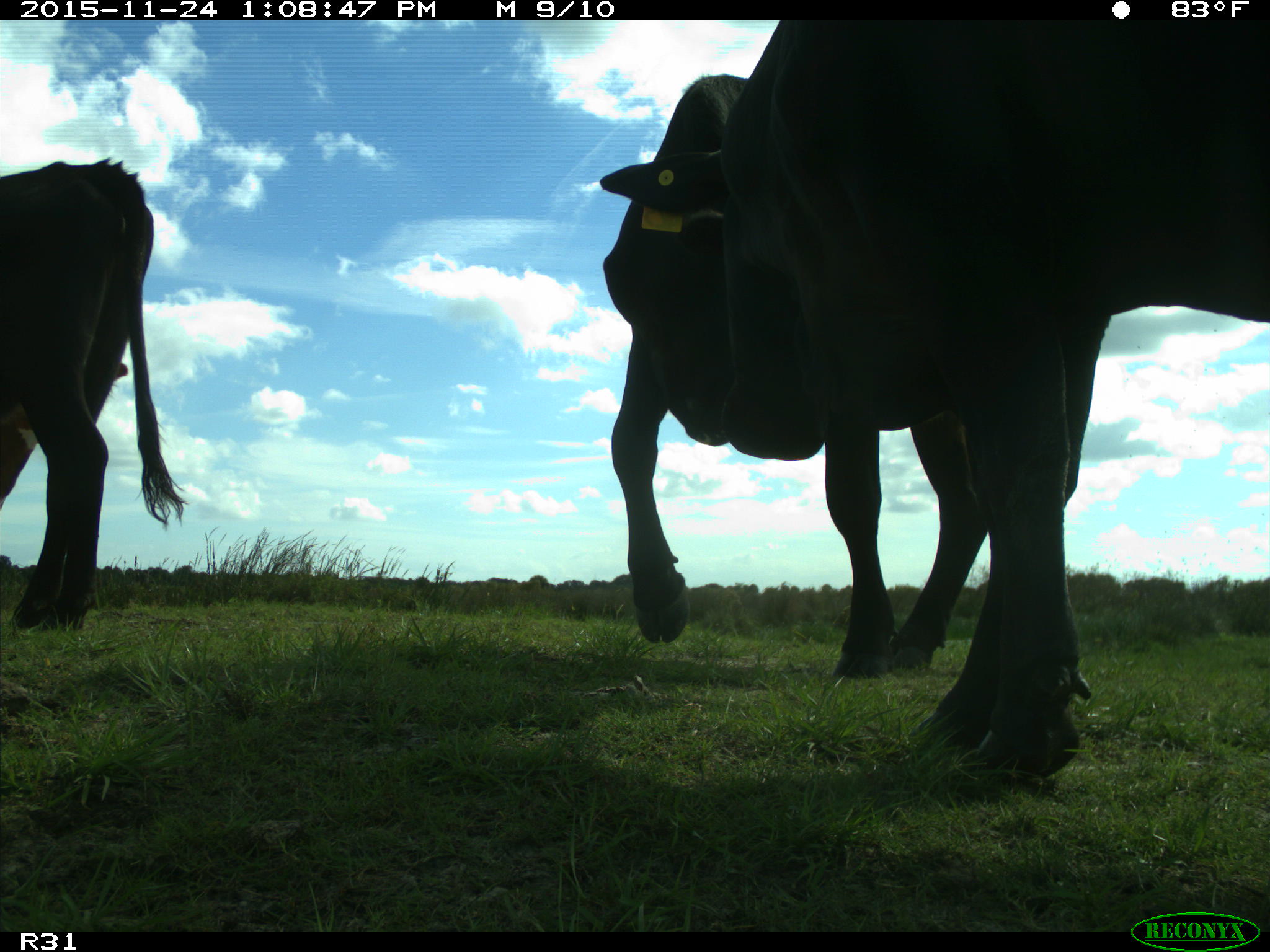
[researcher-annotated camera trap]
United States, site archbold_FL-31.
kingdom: Animalia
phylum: Chordata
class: Mammalia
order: Artiodactyla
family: Bovidae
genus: Bos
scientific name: Bos taurus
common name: domestic cow